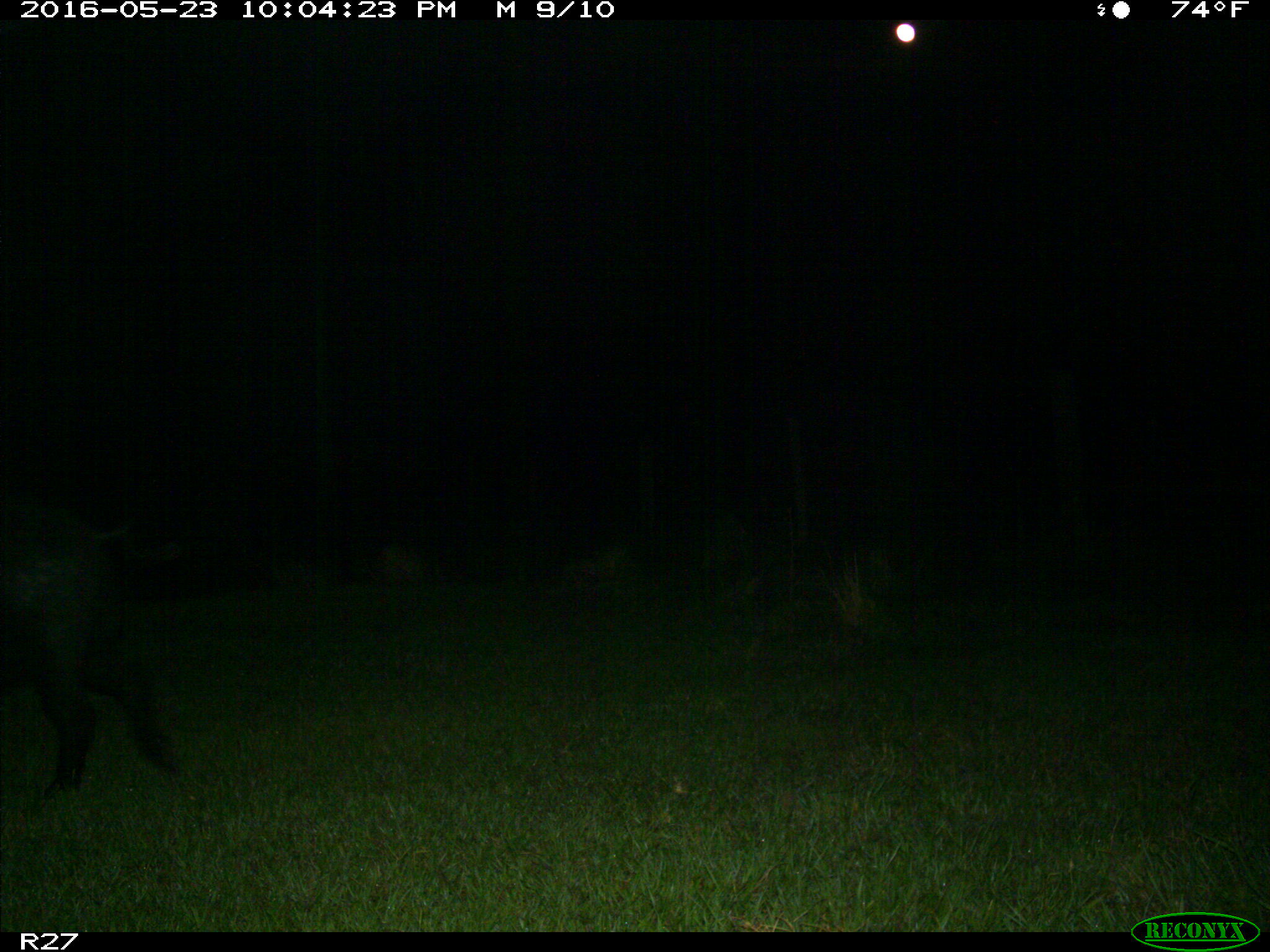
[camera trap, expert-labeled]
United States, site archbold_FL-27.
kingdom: Animalia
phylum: Chordata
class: Mammalia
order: Artiodactyla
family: Suidae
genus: Sus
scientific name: Sus scrofa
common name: wild boar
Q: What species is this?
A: Sus scrofa (wild boar).